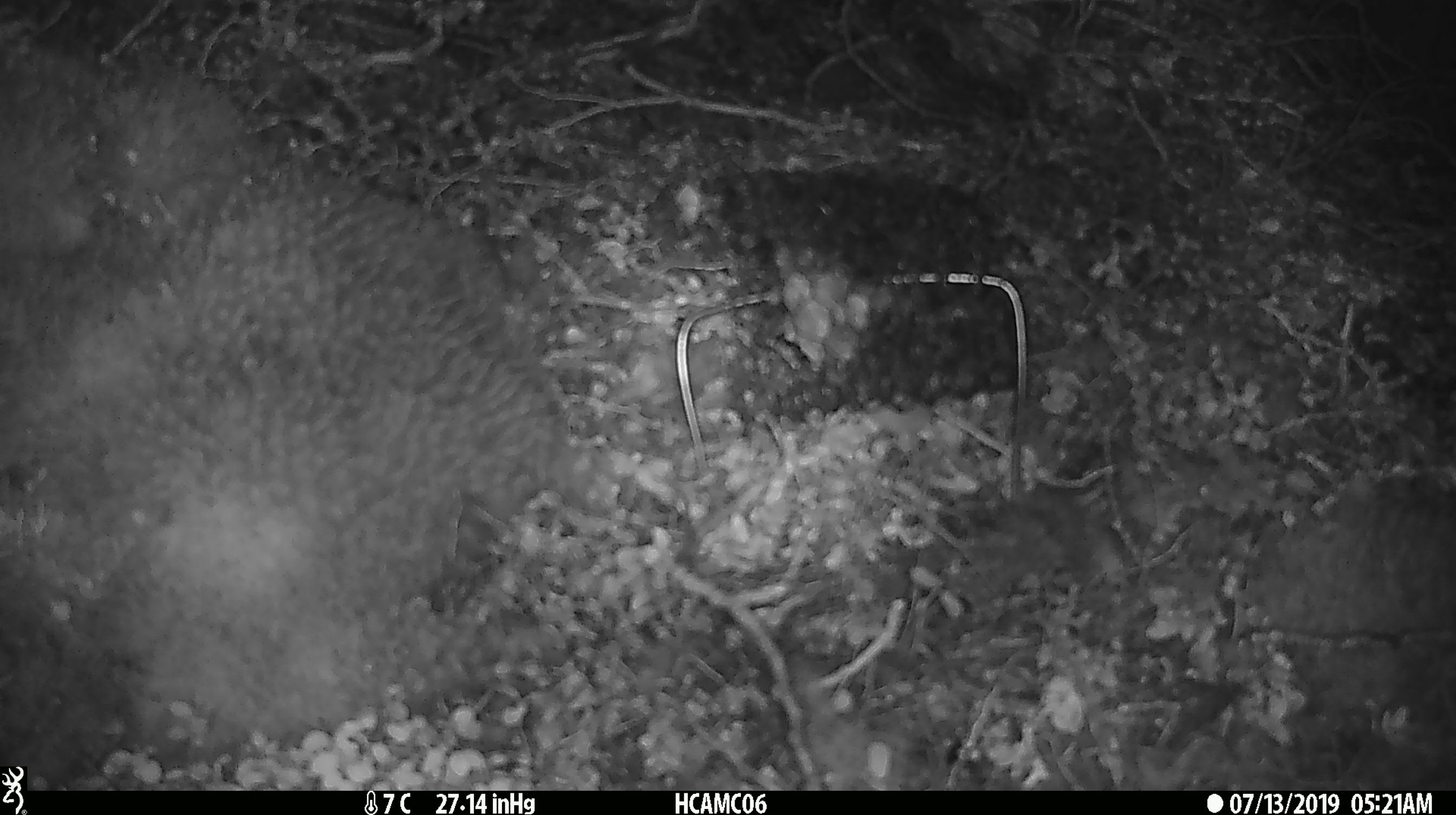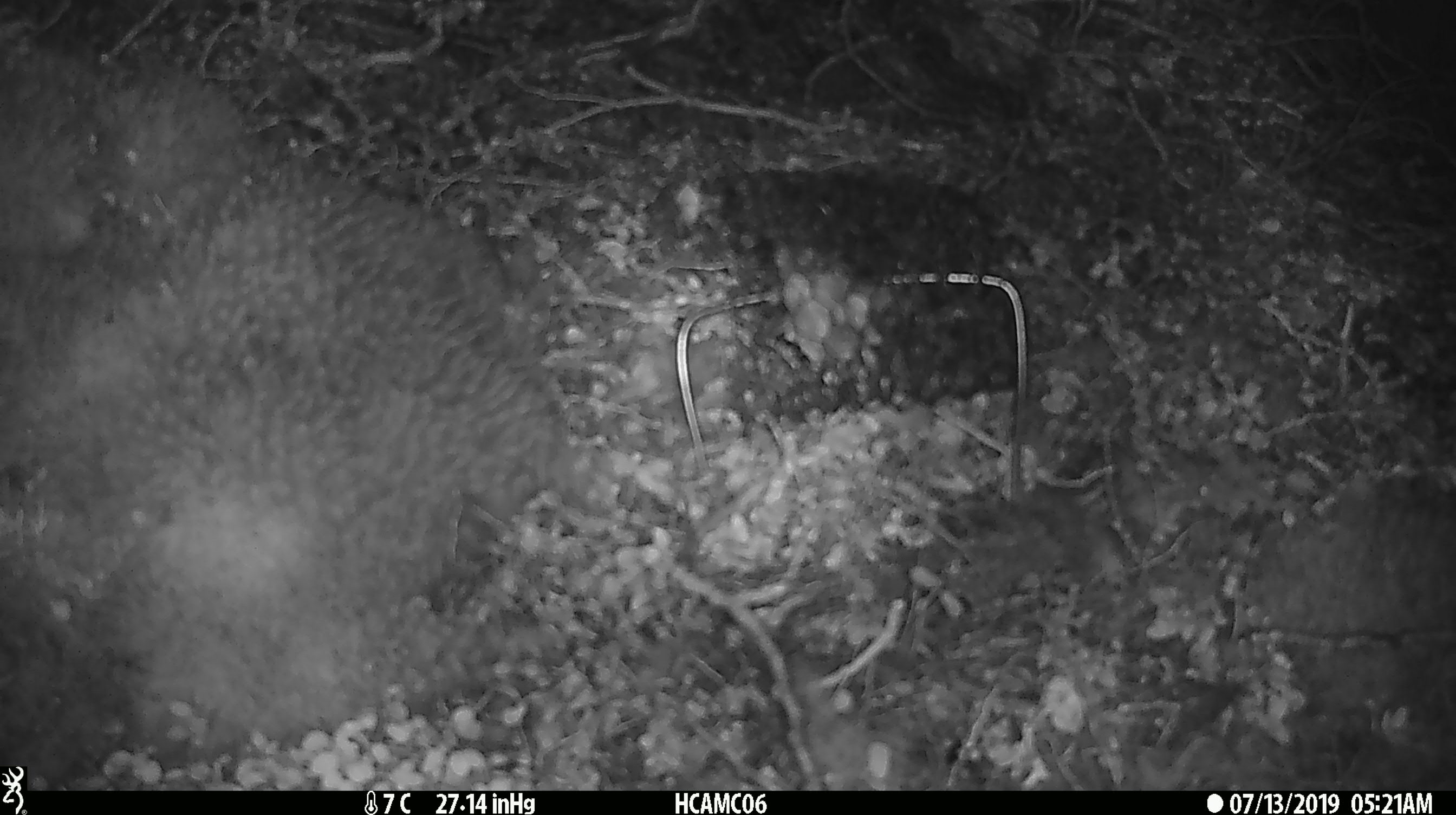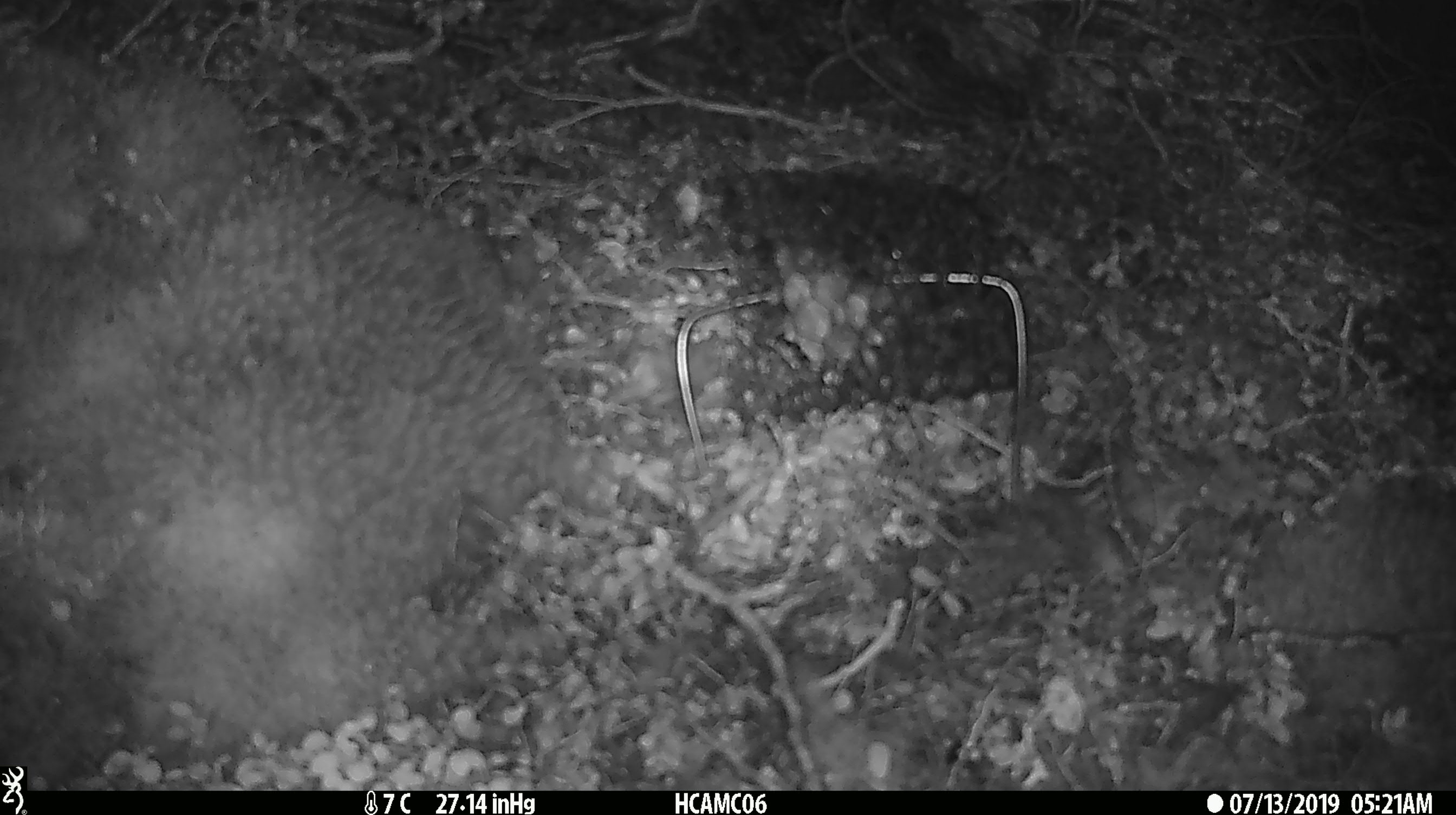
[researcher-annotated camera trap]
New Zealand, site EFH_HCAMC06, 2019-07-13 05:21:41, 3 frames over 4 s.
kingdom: Animalia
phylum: Chordata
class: Mammalia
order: Rodentia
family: Muridae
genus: Mus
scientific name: Mus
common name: mouse